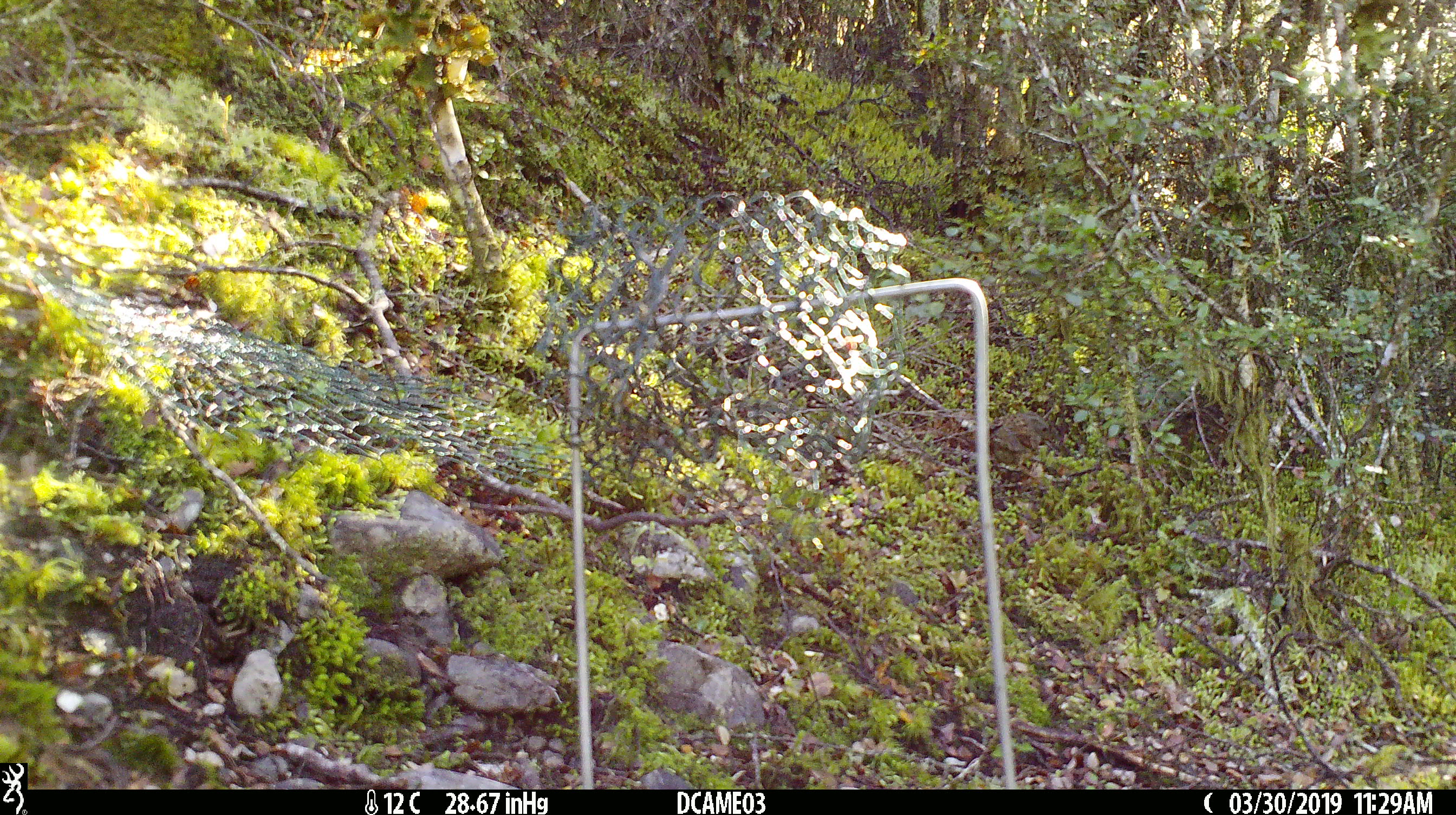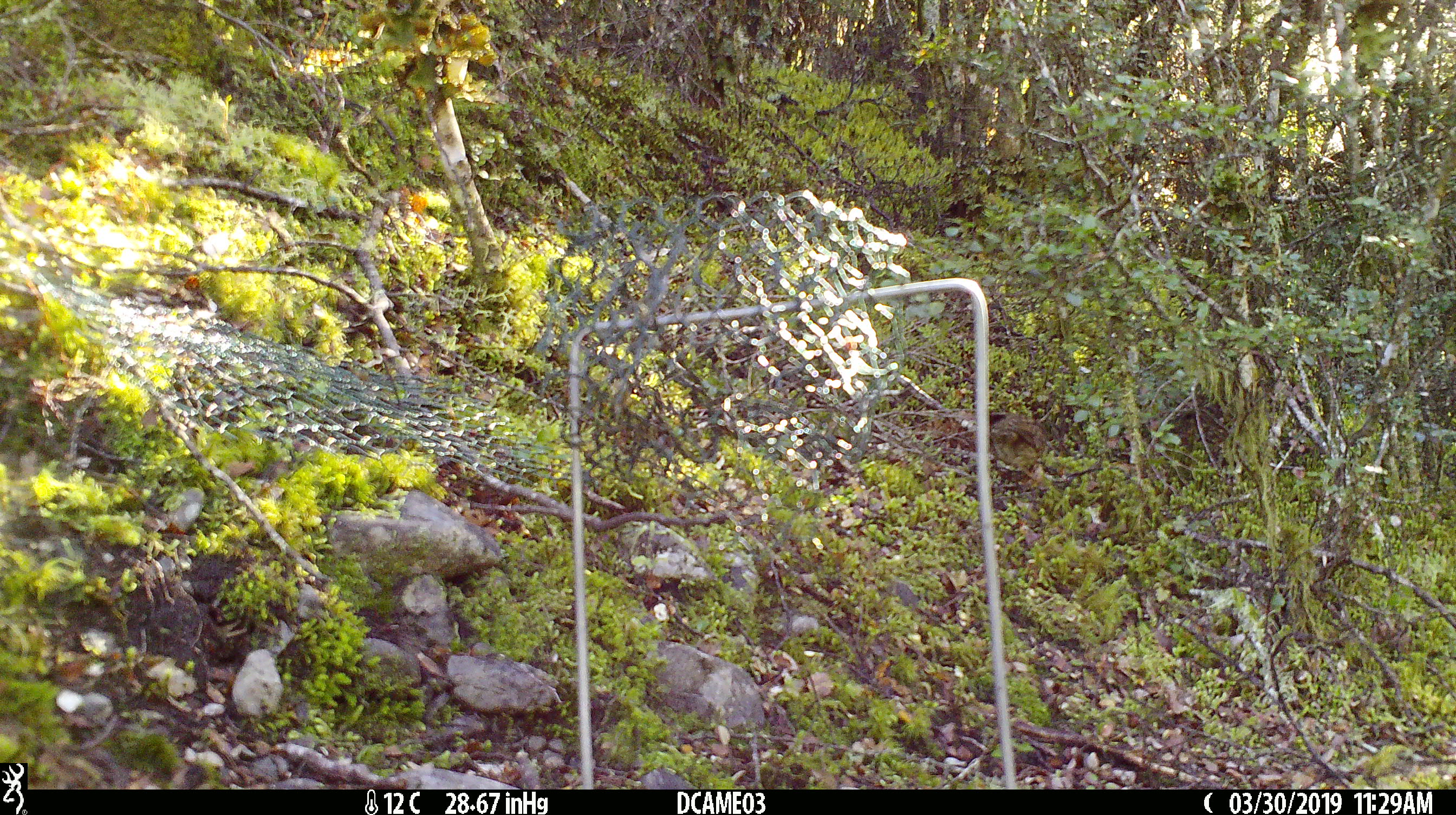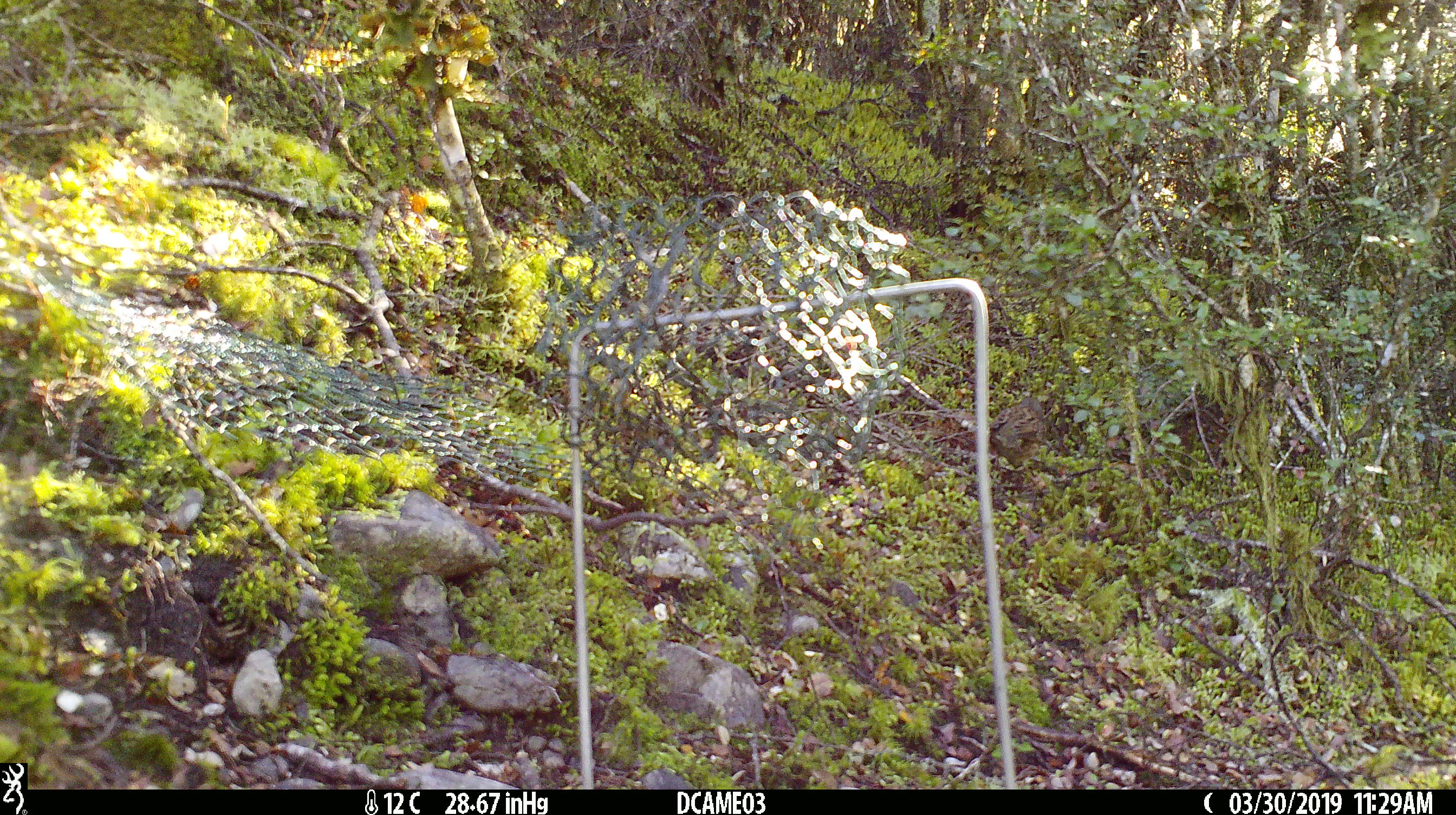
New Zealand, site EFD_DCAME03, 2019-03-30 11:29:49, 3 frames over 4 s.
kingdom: Animalia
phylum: Chordata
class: Aves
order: Passeriformes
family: Prunellidae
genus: Prunella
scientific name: Prunella modularis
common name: dunnock